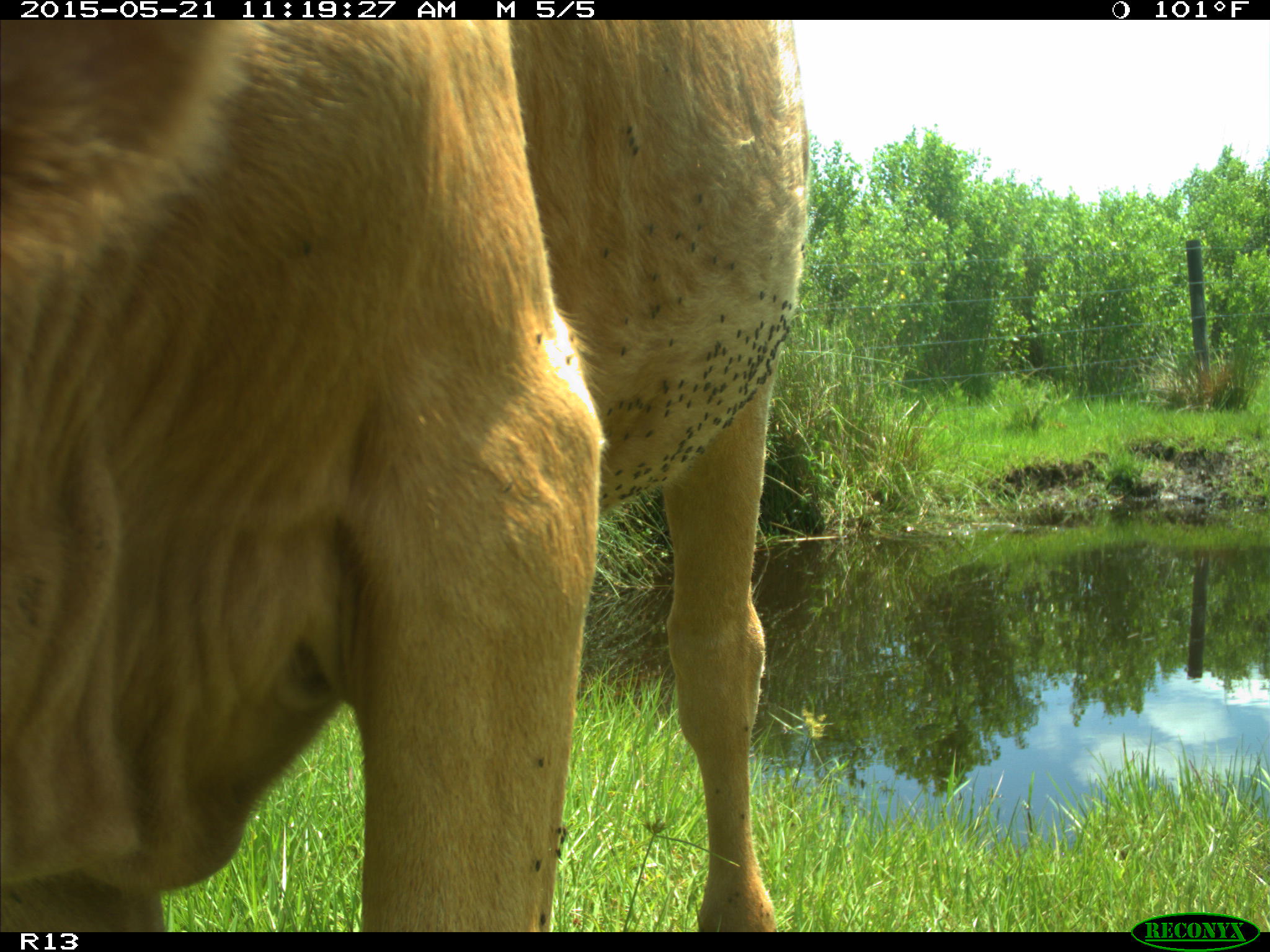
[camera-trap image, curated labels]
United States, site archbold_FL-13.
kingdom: Animalia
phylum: Chordata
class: Mammalia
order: Artiodactyla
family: Bovidae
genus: Bos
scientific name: Bos taurus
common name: domestic cow